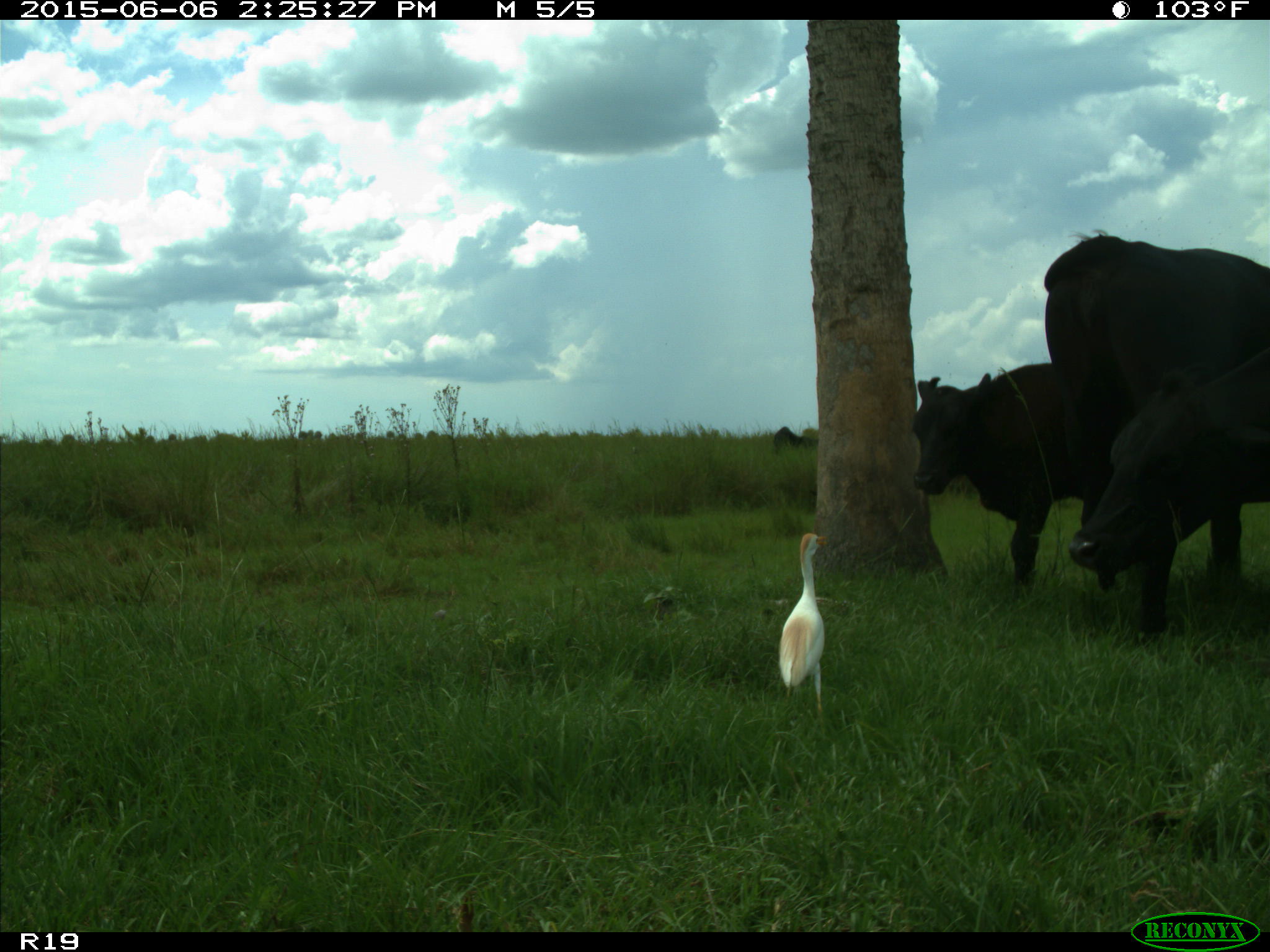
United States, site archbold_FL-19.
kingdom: Animalia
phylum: Chordata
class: Mammalia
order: Artiodactyla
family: Bovidae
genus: Bos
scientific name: Bos taurus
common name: domestic cow